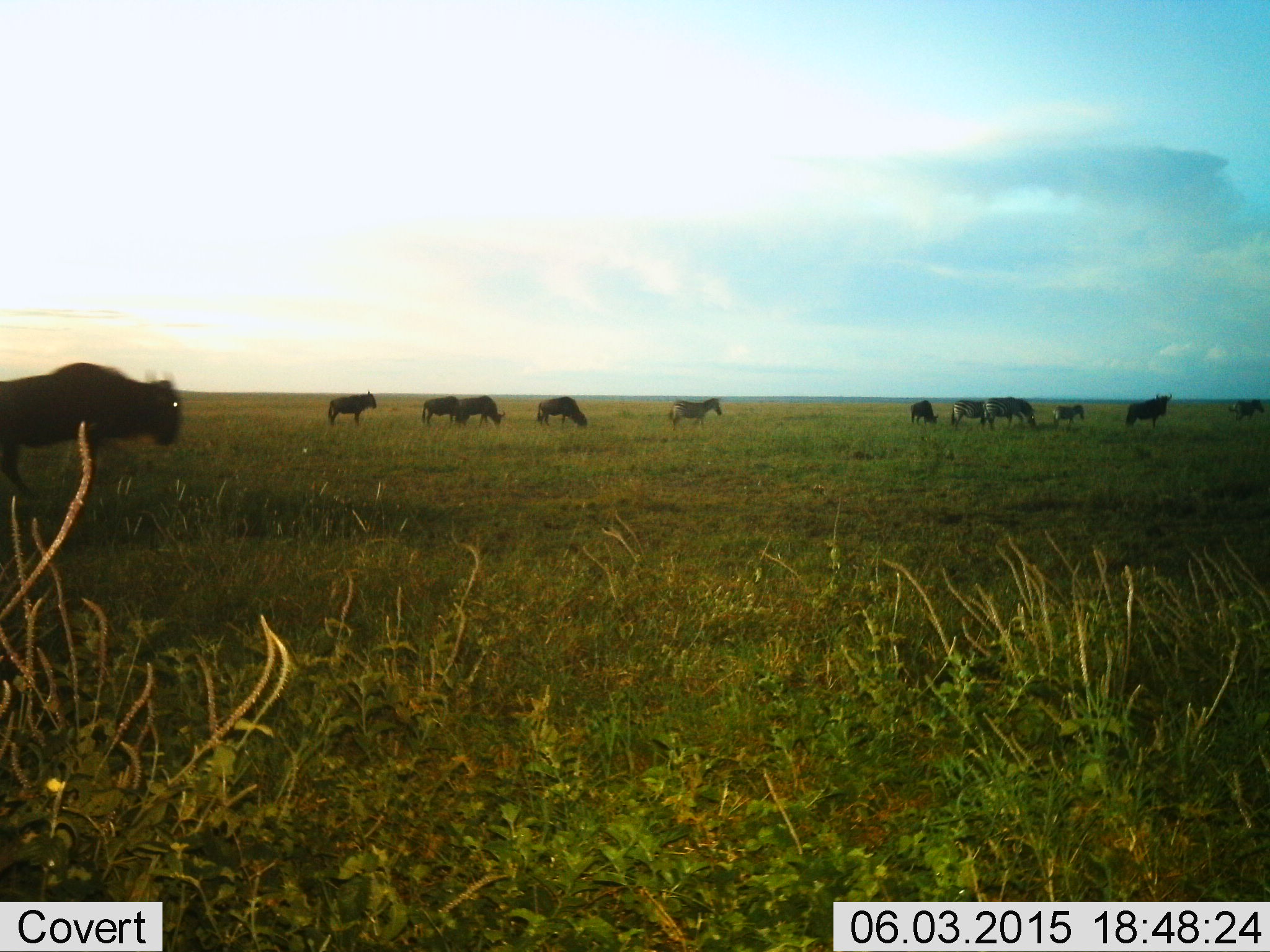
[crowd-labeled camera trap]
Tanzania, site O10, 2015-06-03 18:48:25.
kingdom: Animalia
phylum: Chordata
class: Mammalia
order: Artiodactyla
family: Bovidae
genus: Connochaetes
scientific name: Connochaetes taurinus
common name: blue wildebeest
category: wildebeest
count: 8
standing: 58%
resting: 0%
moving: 75%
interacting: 0%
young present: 0%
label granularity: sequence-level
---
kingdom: Animalia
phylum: Chordata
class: Mammalia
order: Perissodactyla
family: Equidae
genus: Equus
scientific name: Equus quagga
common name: plains zebra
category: zebra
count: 5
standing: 36%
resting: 0%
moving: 64%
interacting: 0%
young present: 27%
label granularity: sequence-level